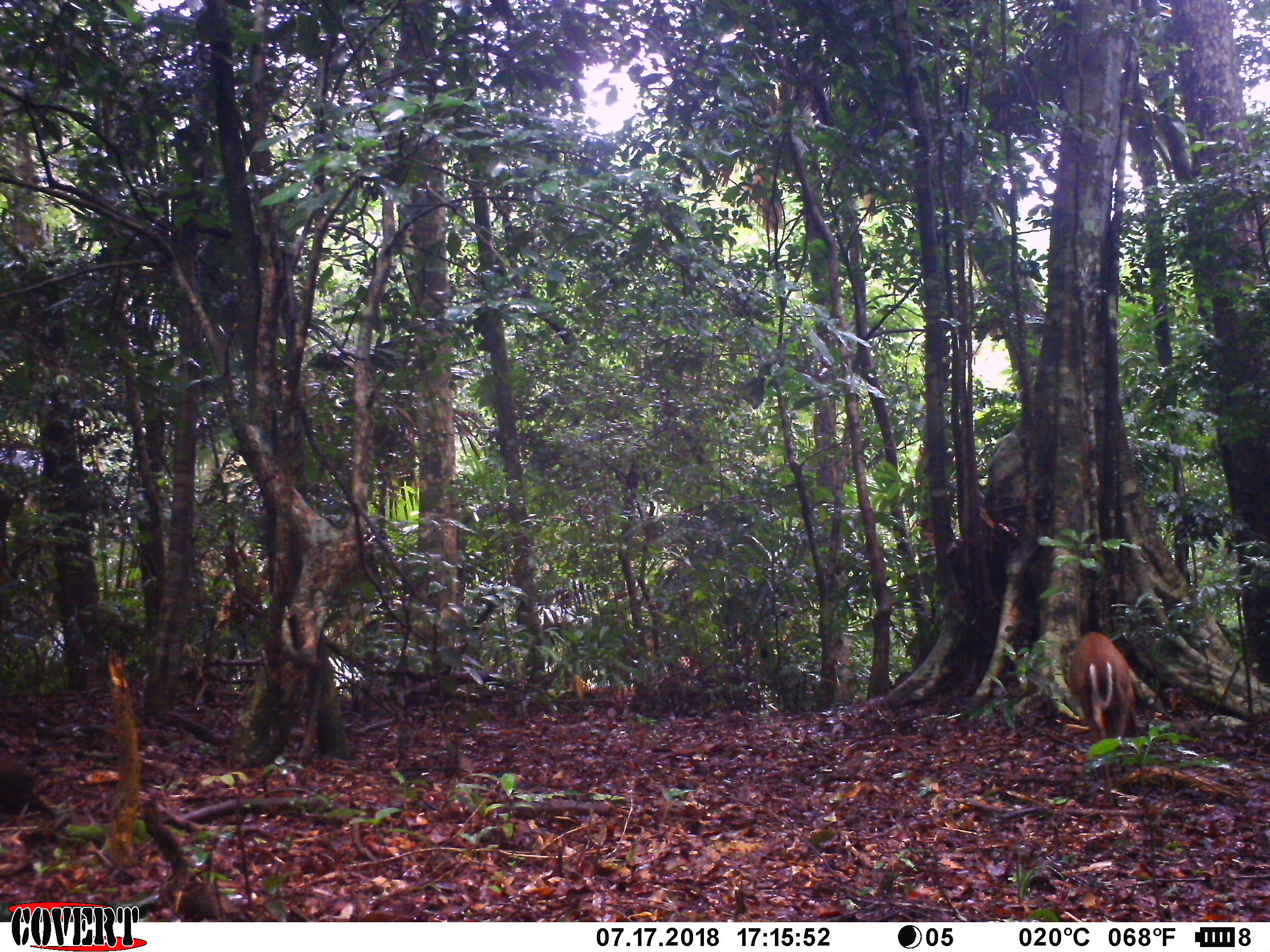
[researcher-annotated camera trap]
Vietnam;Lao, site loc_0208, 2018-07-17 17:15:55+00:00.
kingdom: Animalia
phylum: Chordata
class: Mammalia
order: Artiodactyla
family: Cervidae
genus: Muntiacus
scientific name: Muntiacus rooseveltorum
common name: roosevelt's muntjac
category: roosevelts muntjac group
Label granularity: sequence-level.